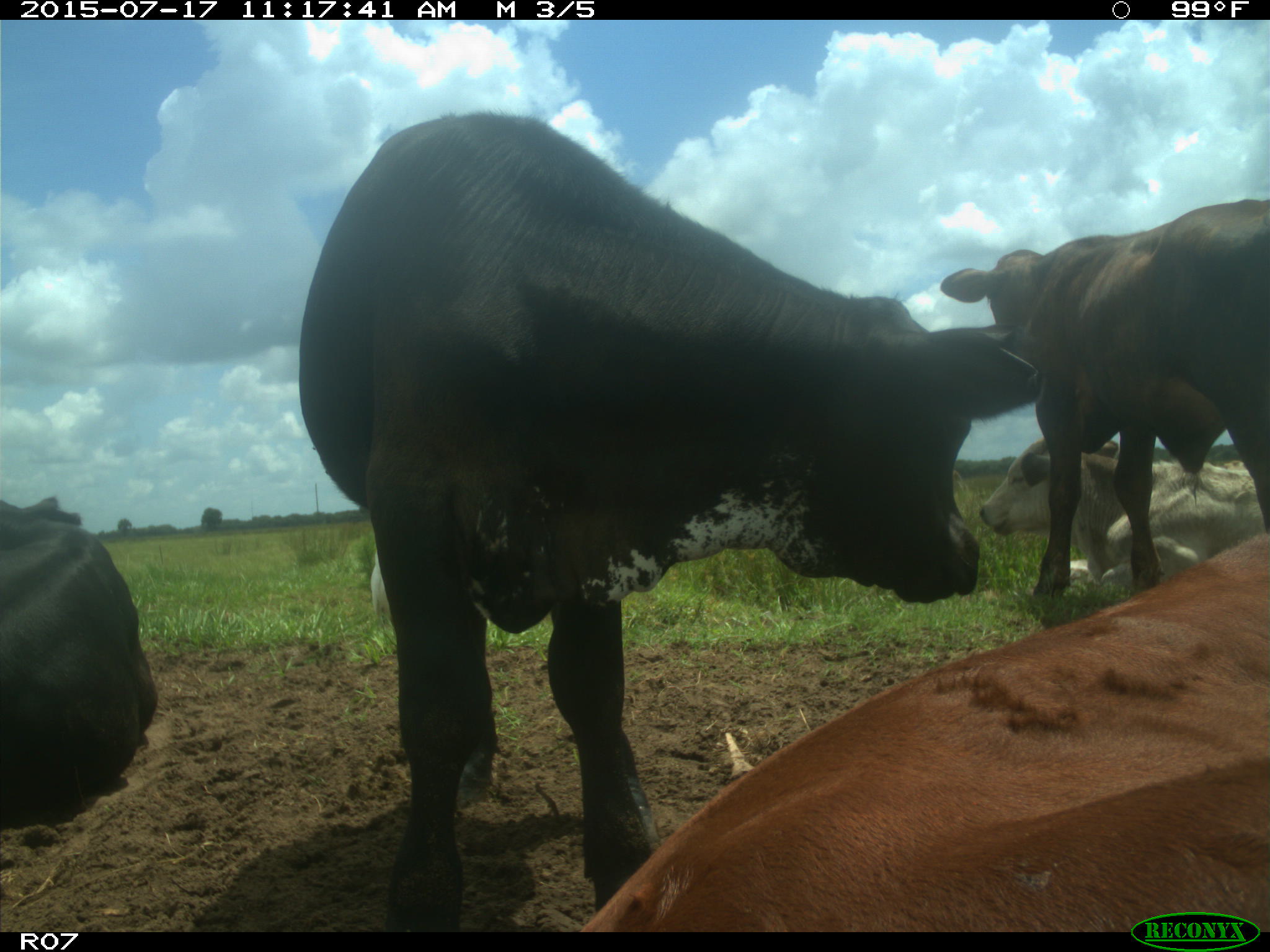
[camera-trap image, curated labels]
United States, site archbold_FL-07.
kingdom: Animalia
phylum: Chordata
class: Mammalia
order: Artiodactyla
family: Bovidae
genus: Bos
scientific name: Bos taurus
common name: domestic cow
Bos taurus (domestic cow).